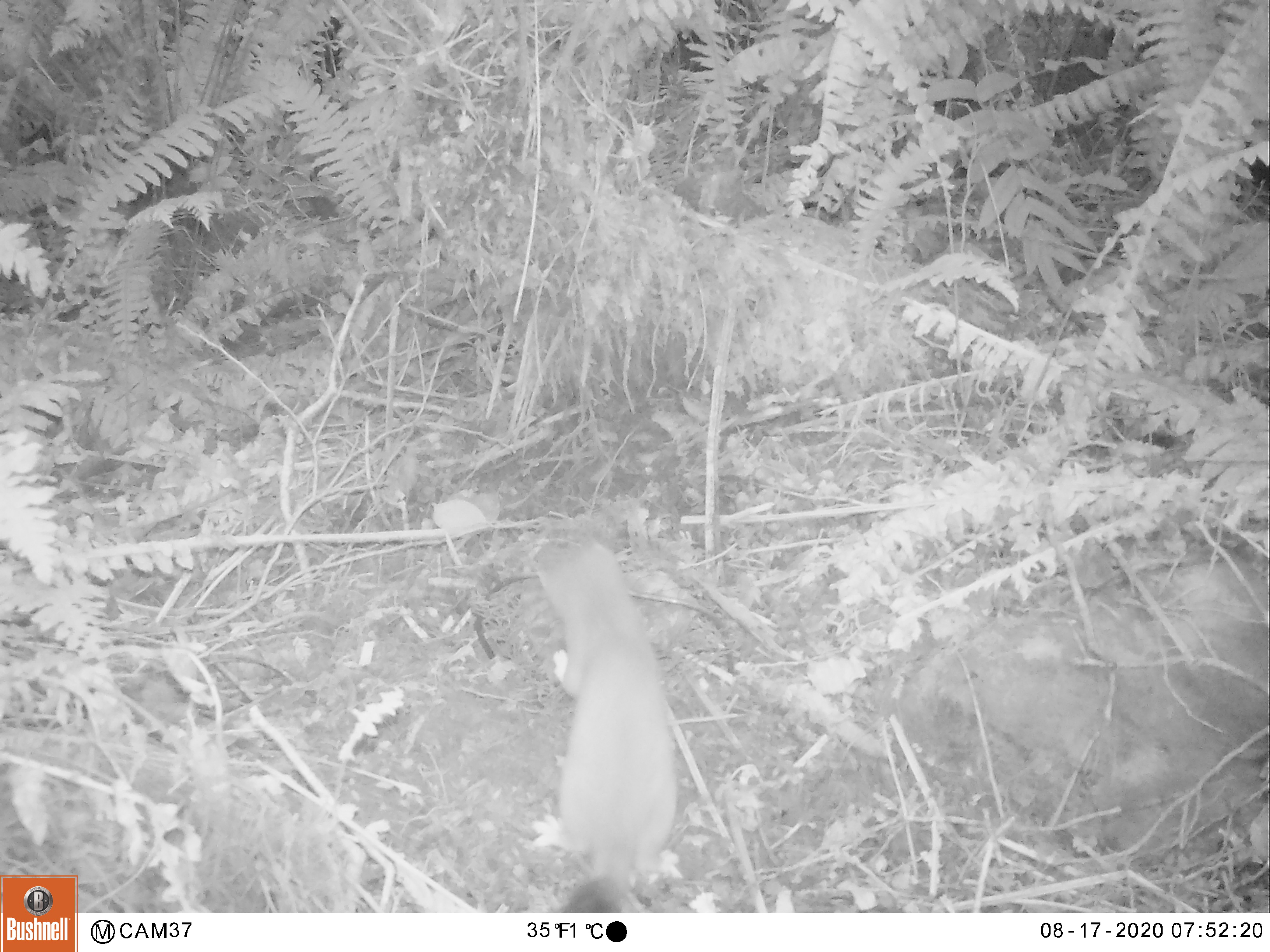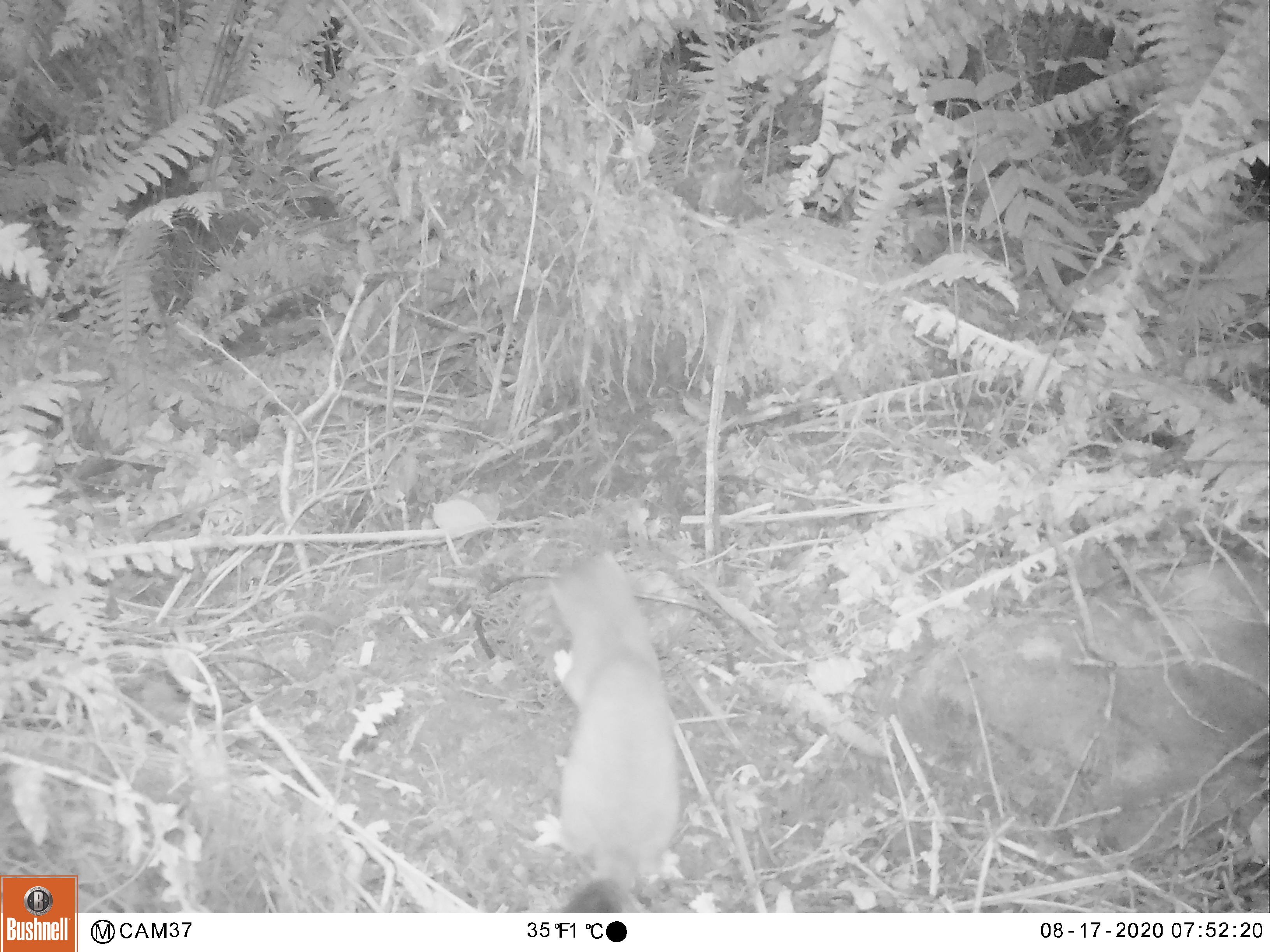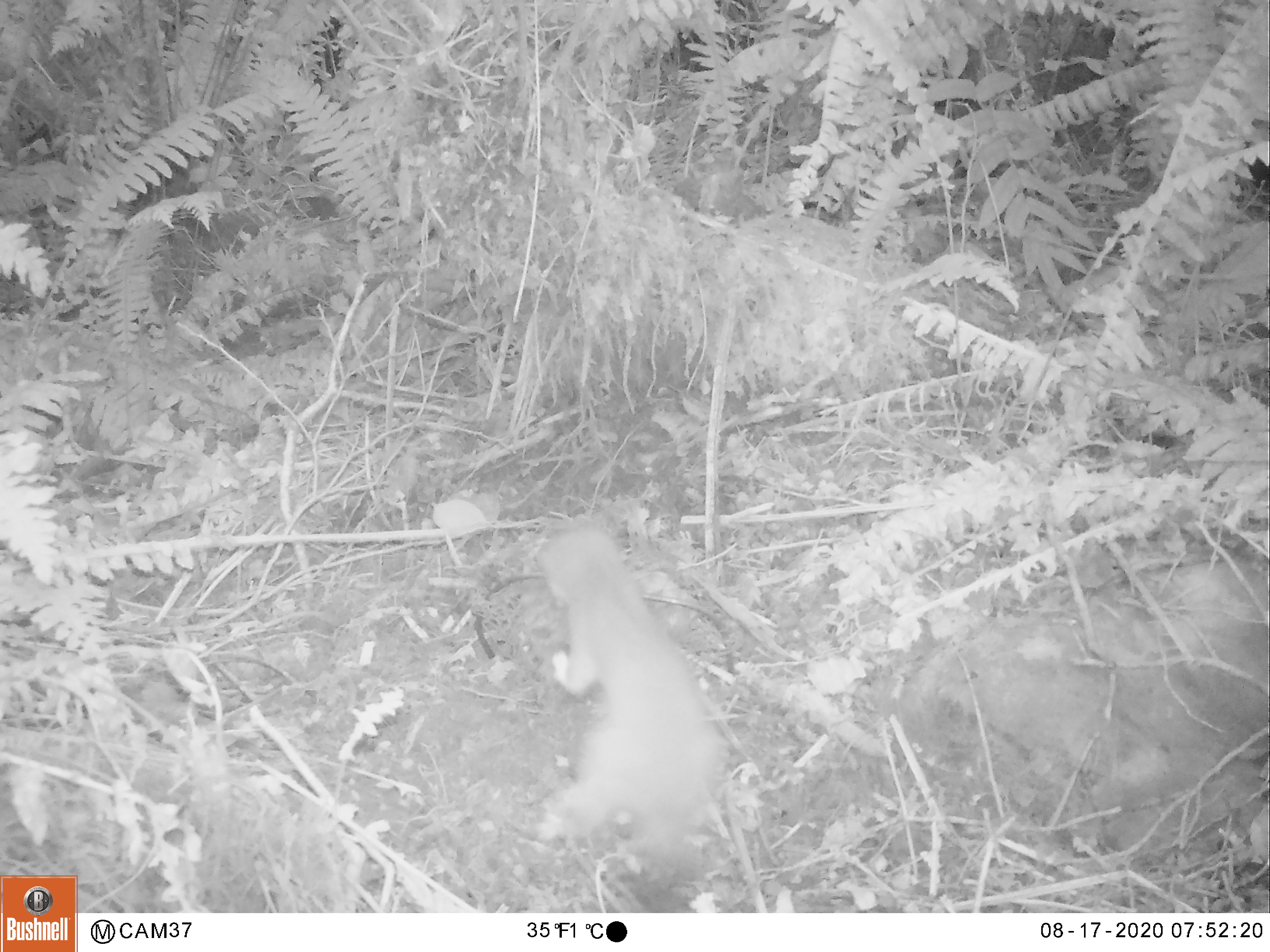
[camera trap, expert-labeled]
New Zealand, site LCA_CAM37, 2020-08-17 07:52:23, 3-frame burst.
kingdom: Animalia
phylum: Chordata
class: Mammalia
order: Carnivora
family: Mustelidae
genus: Mustela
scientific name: Mustela erminea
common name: stoat